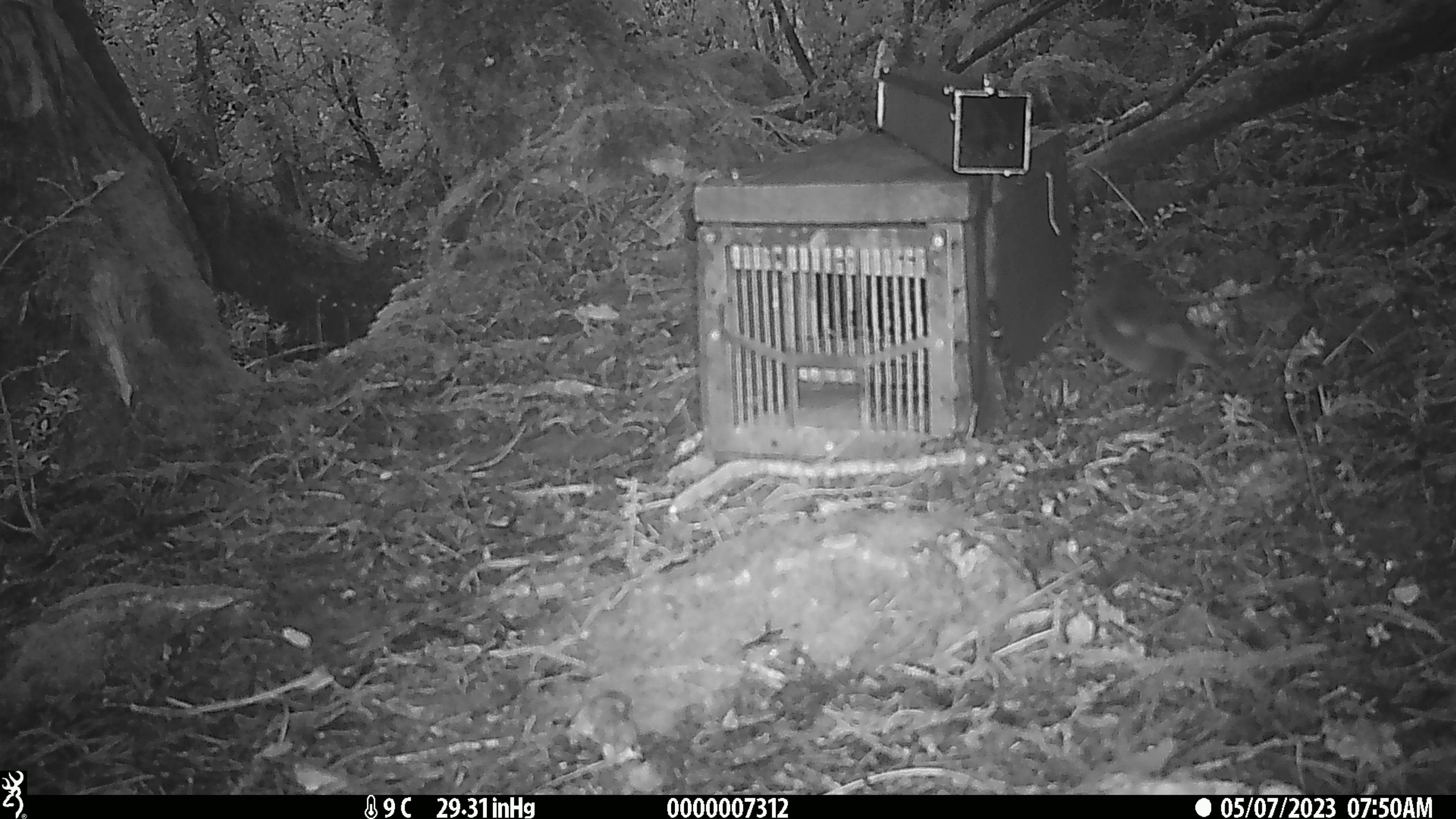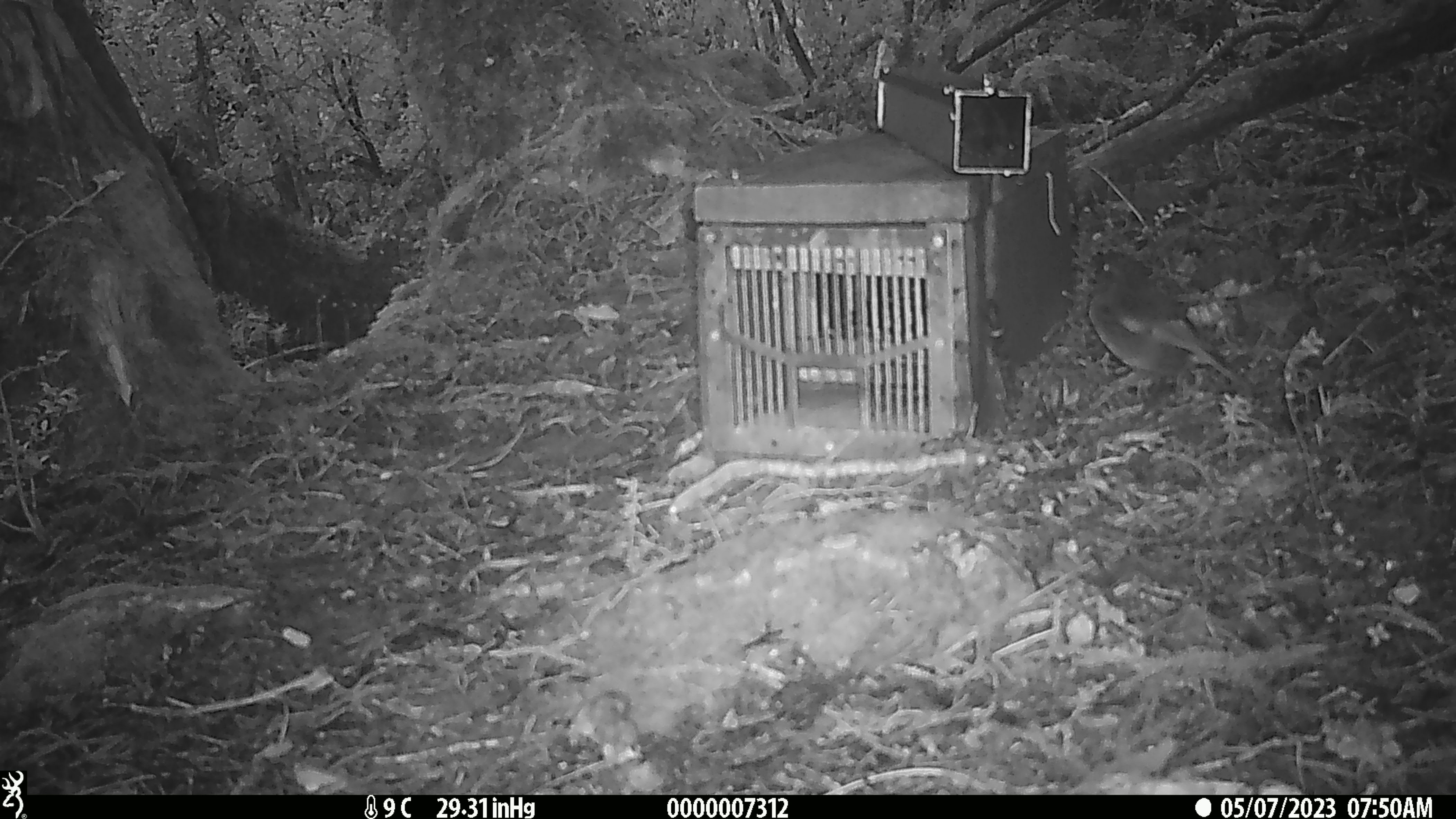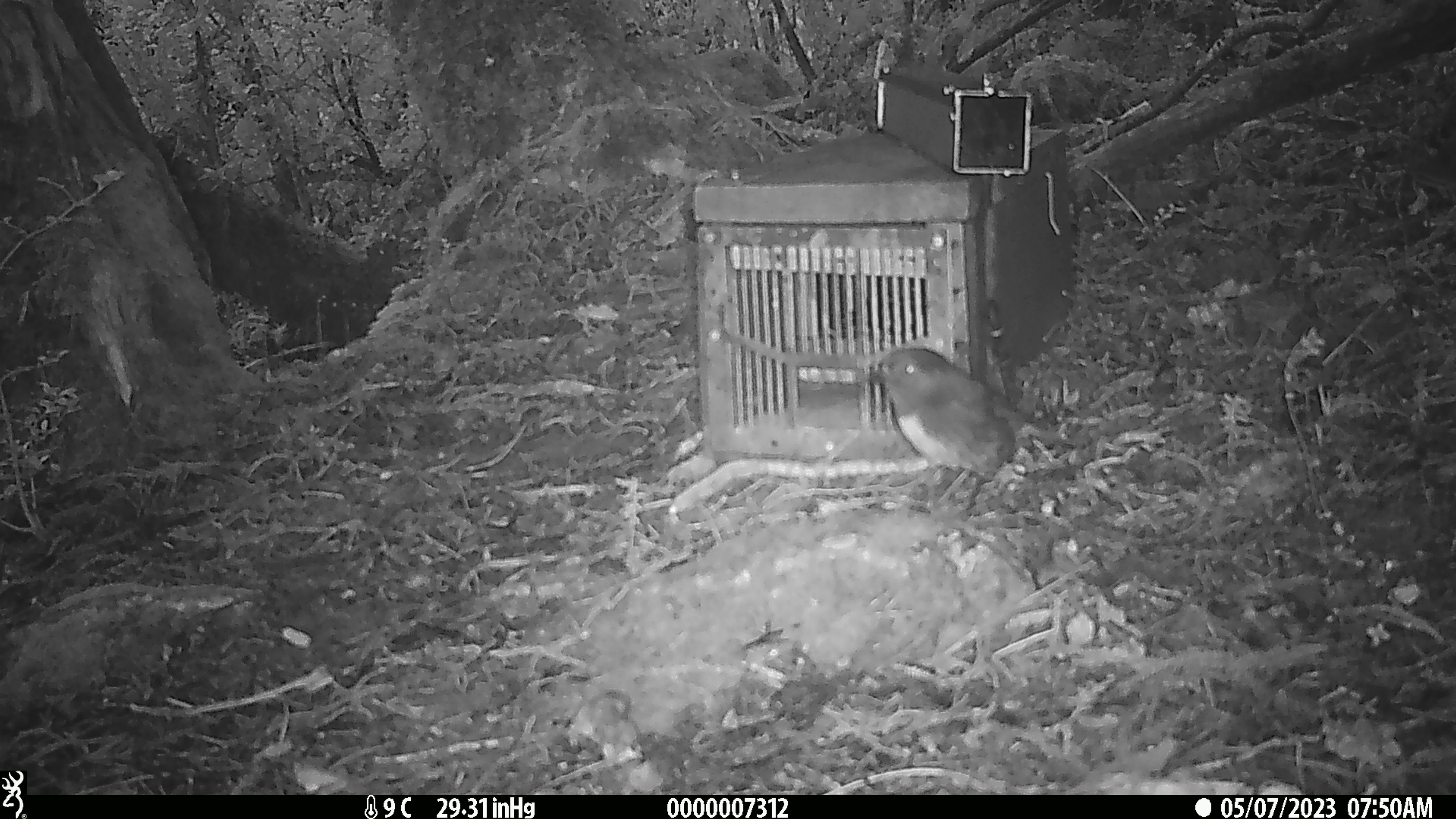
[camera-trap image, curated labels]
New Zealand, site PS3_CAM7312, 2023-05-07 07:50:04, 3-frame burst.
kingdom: Animalia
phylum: Chordata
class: Aves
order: Passeriformes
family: Petroicidae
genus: Petroica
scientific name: Petroica australis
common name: new zealand robin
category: robin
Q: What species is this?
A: Robin (new zealand robin) (Petroica australis).